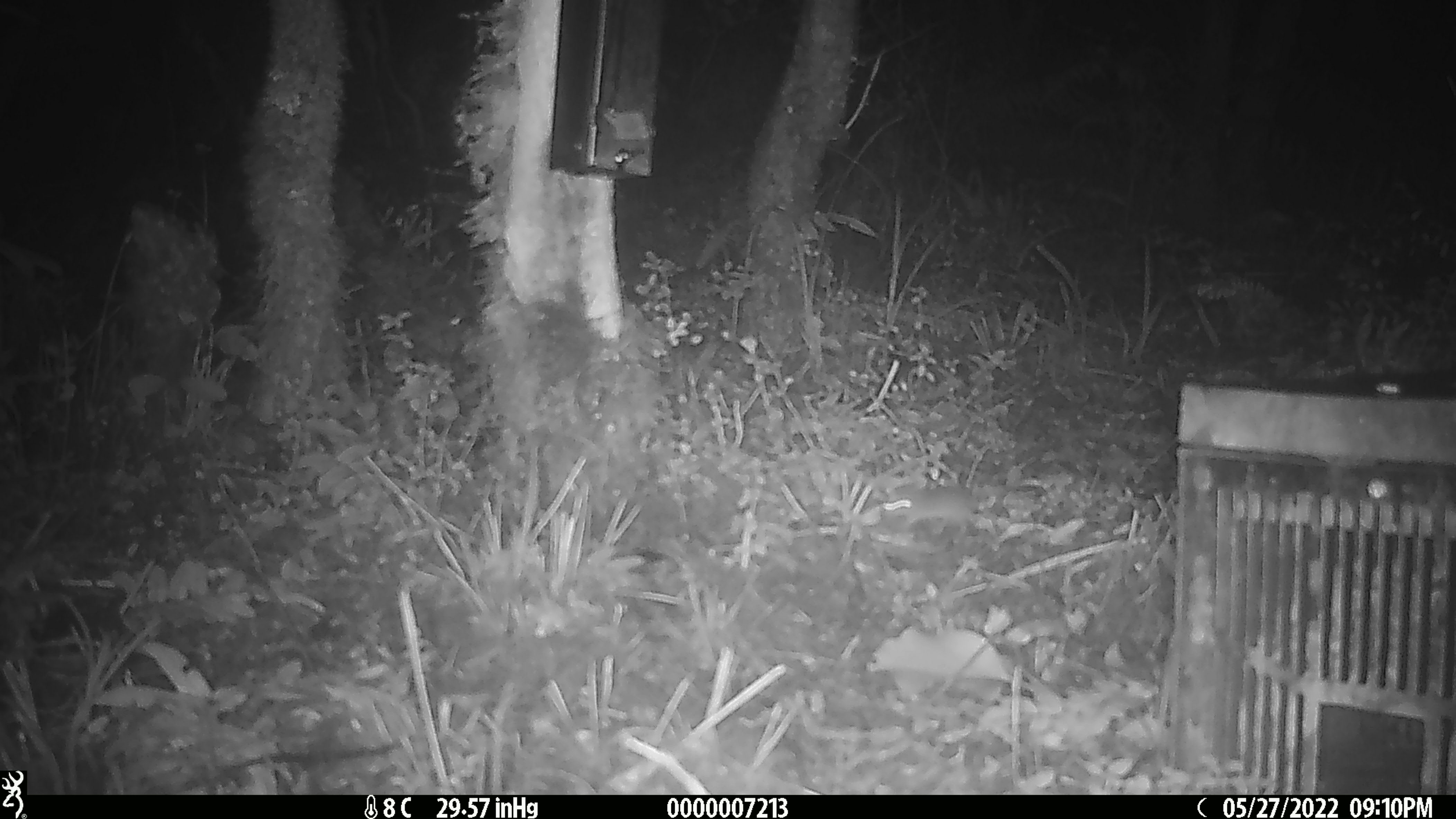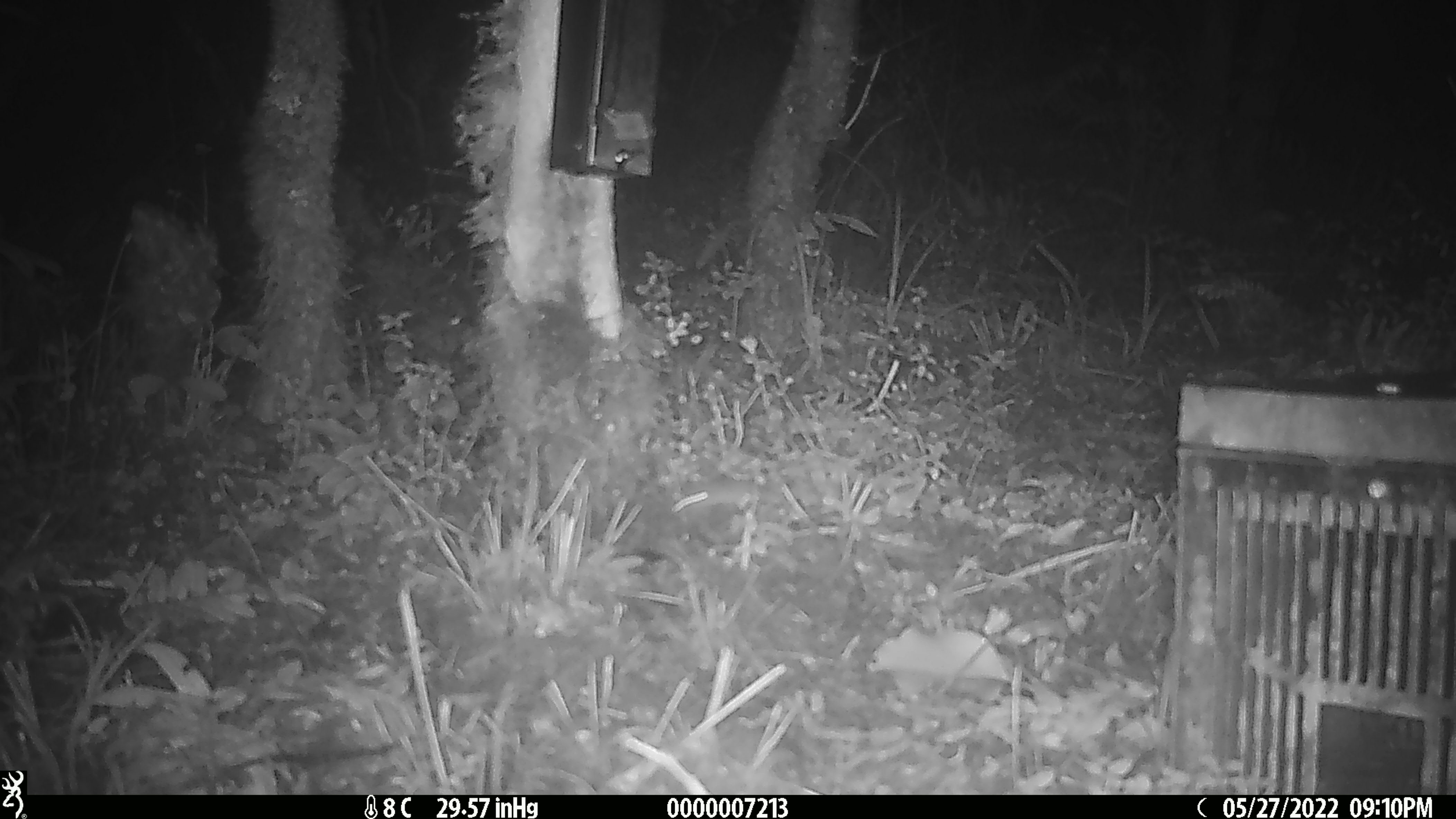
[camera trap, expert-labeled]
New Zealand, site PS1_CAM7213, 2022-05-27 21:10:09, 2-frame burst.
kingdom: Animalia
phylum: Chordata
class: Mammalia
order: Rodentia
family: Muridae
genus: Mus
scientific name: Mus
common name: mouse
Mouse (Mus).